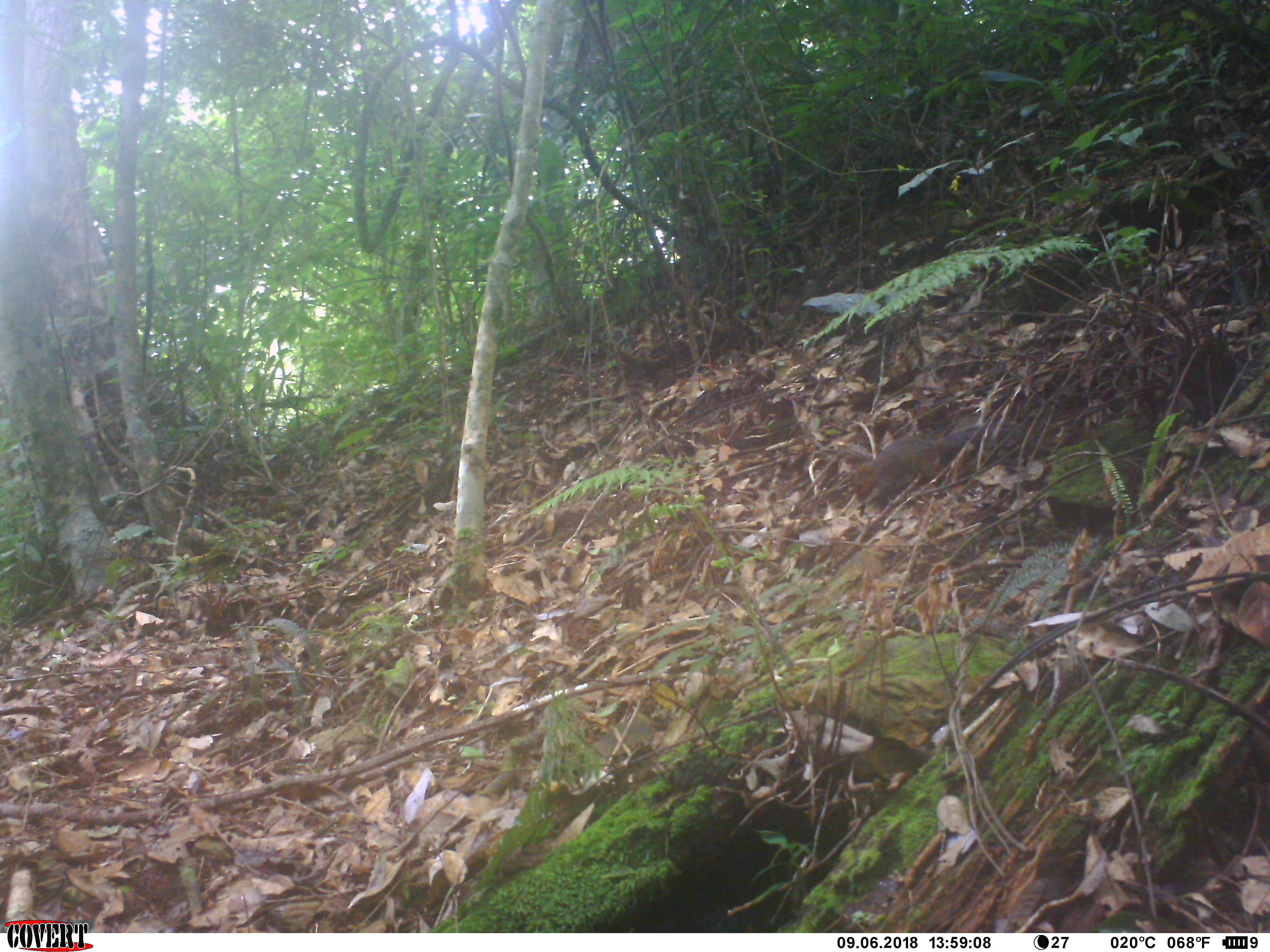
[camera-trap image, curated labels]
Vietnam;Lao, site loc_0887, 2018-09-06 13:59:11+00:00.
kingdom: Animalia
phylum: Chordata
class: Mammalia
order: Rodentia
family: Sciuridae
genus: Dremomys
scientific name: Dremomys rufigenis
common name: red-cheeked squirrel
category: red cheeked squirrel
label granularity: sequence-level